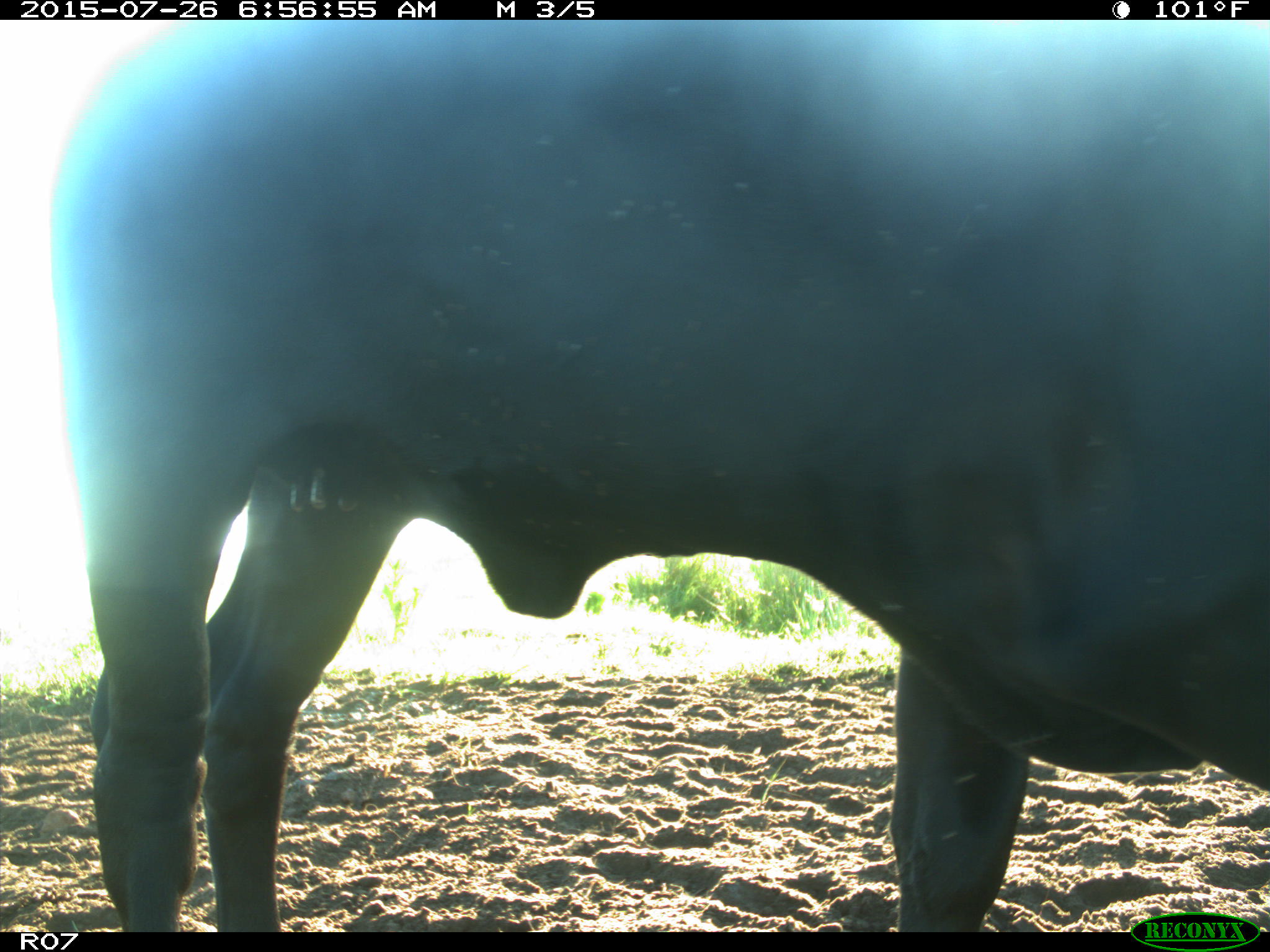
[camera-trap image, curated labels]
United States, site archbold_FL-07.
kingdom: Animalia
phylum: Chordata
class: Mammalia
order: Artiodactyla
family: Bovidae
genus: Bos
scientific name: Bos taurus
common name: domestic cow